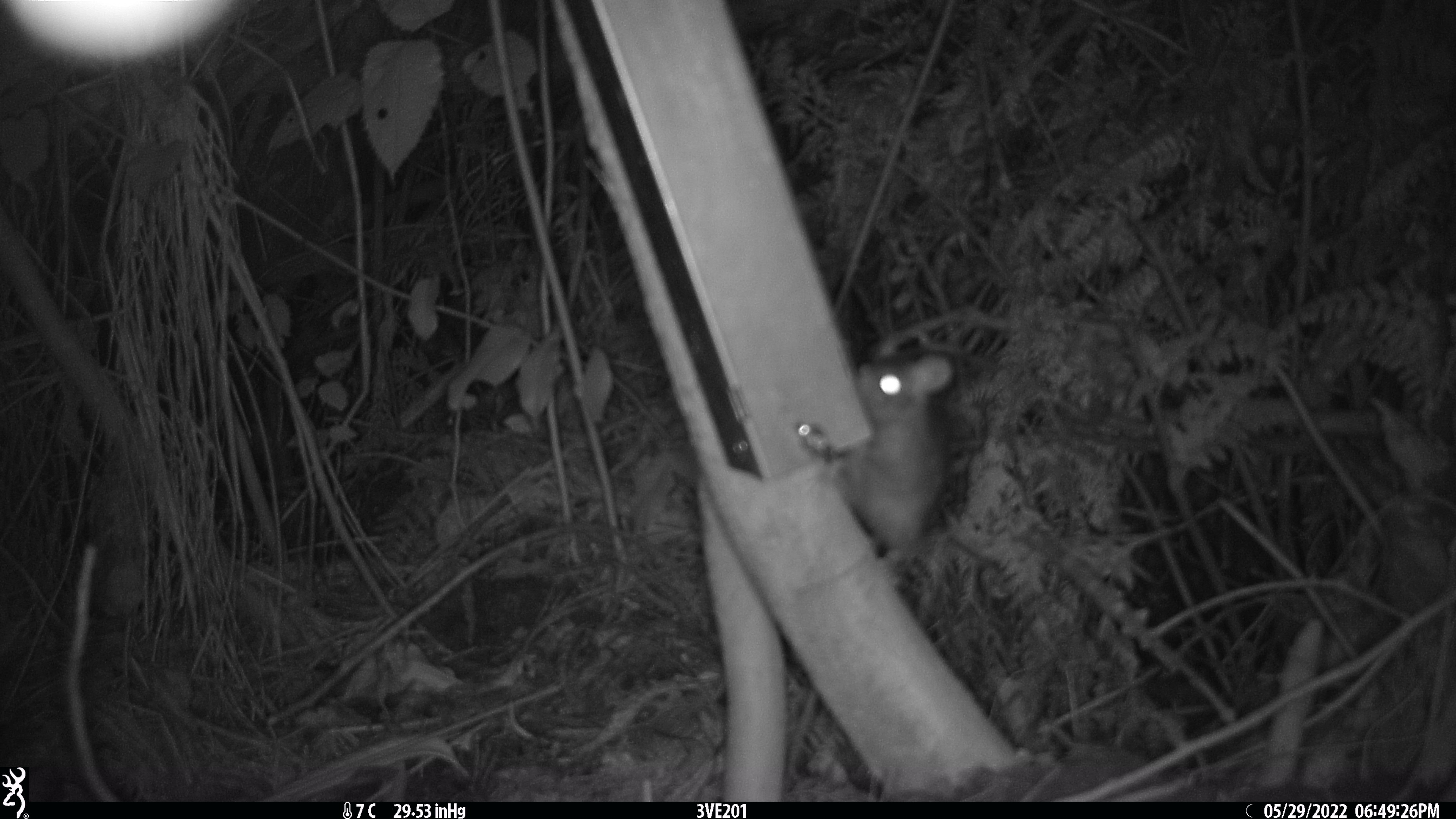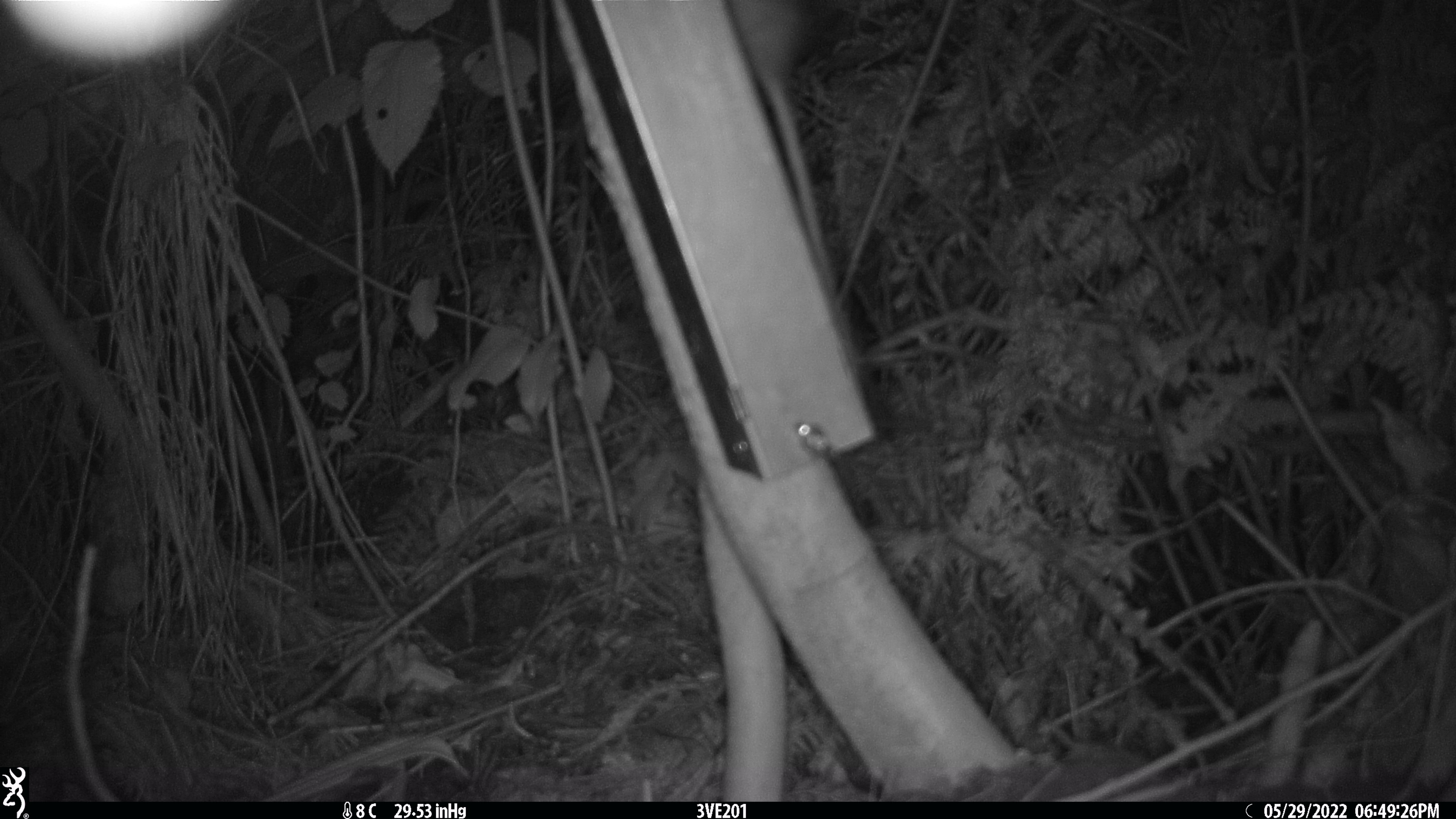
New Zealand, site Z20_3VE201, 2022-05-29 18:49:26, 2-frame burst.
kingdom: Animalia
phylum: Chordata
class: Mammalia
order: Rodentia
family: Muridae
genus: Rattus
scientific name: Rattus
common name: rat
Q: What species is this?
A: Rat (Rattus).